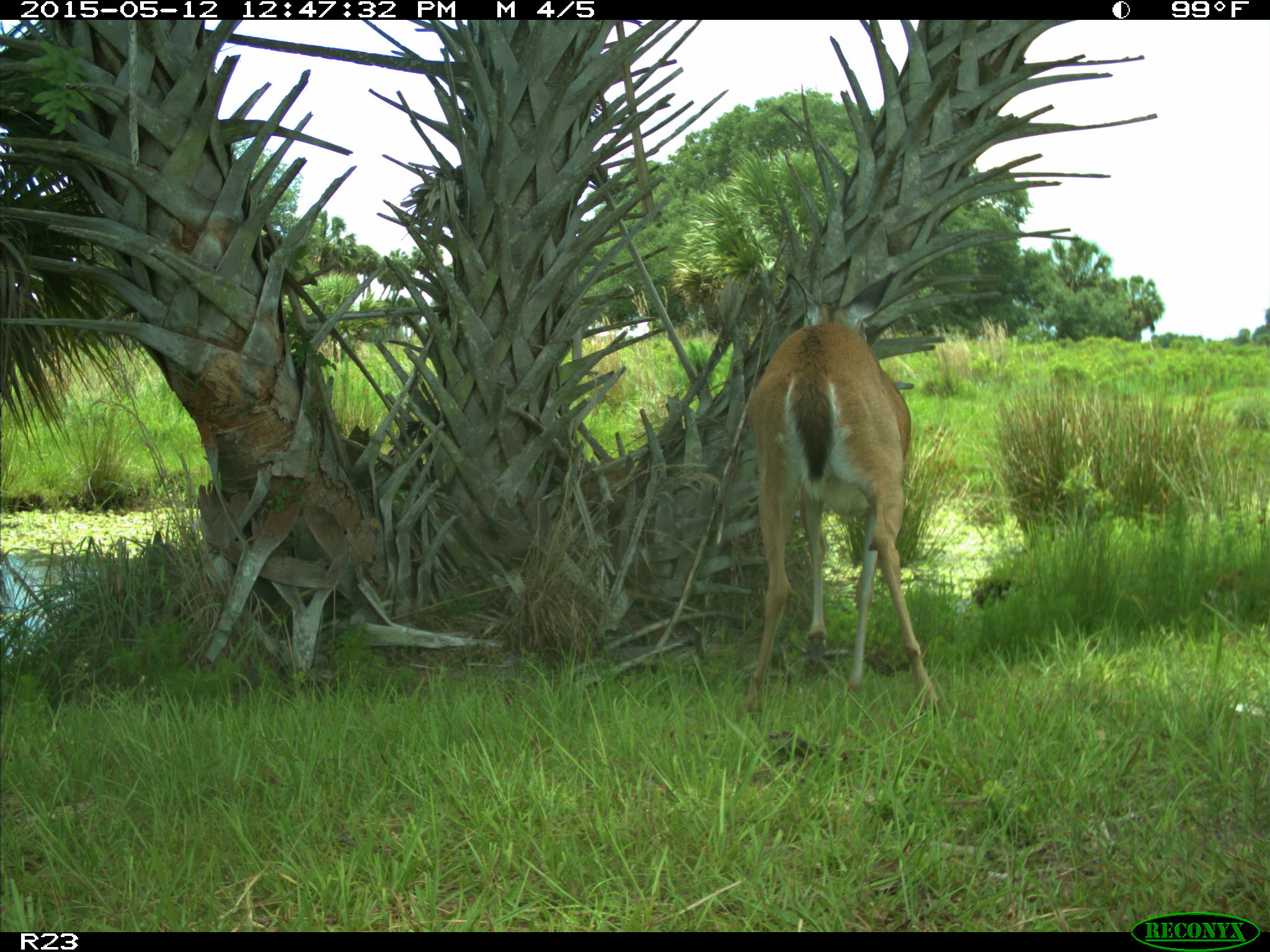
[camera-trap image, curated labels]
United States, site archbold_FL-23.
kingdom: Animalia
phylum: Chordata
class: Mammalia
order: Artiodactyla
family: Bovidae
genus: Bos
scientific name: Bos taurus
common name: domestic cow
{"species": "Bos taurus (domestic cow)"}